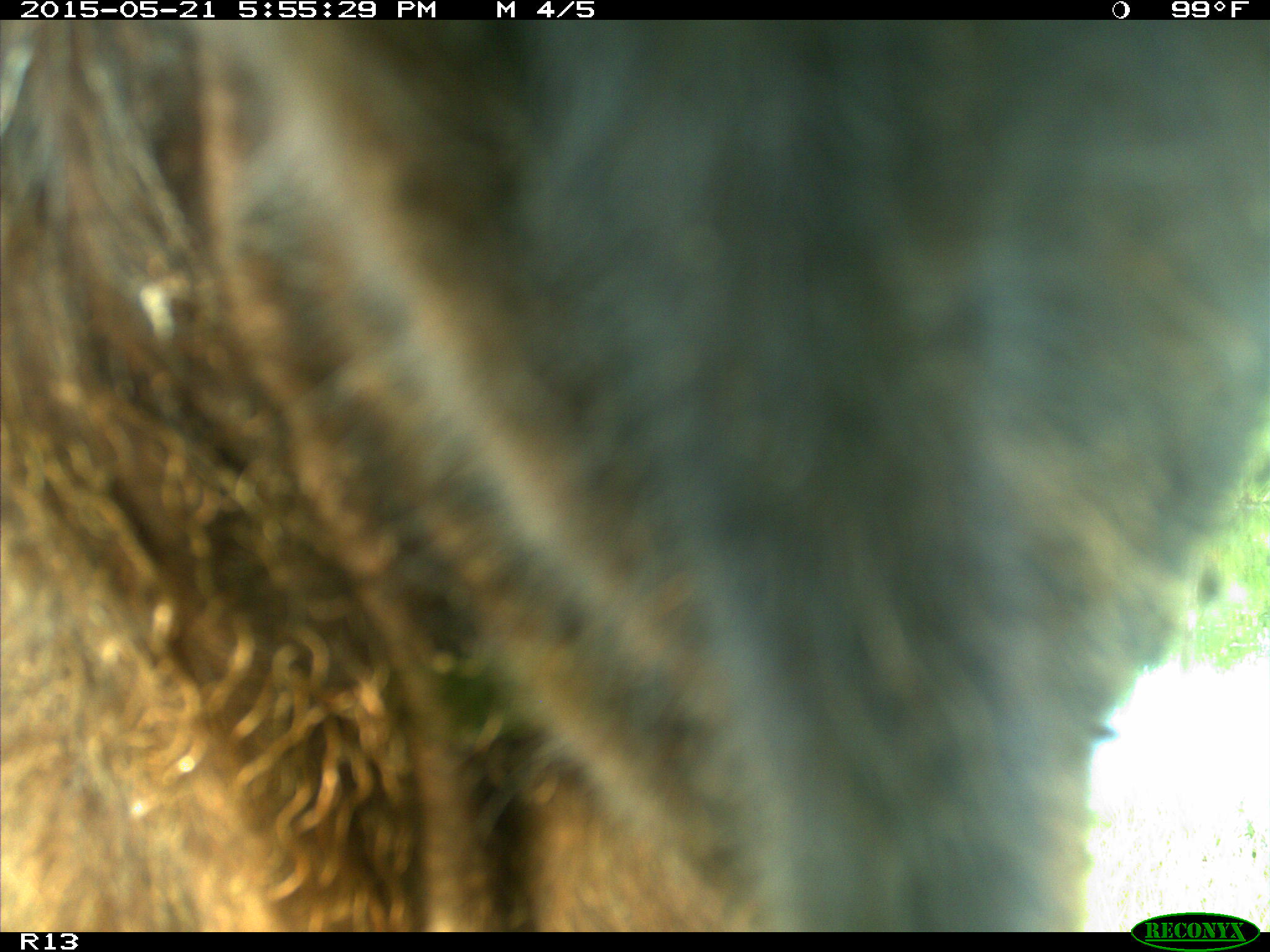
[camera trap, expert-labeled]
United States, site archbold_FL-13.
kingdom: Animalia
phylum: Chordata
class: Mammalia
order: Artiodactyla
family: Bovidae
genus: Bos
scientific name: Bos taurus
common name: domestic cow